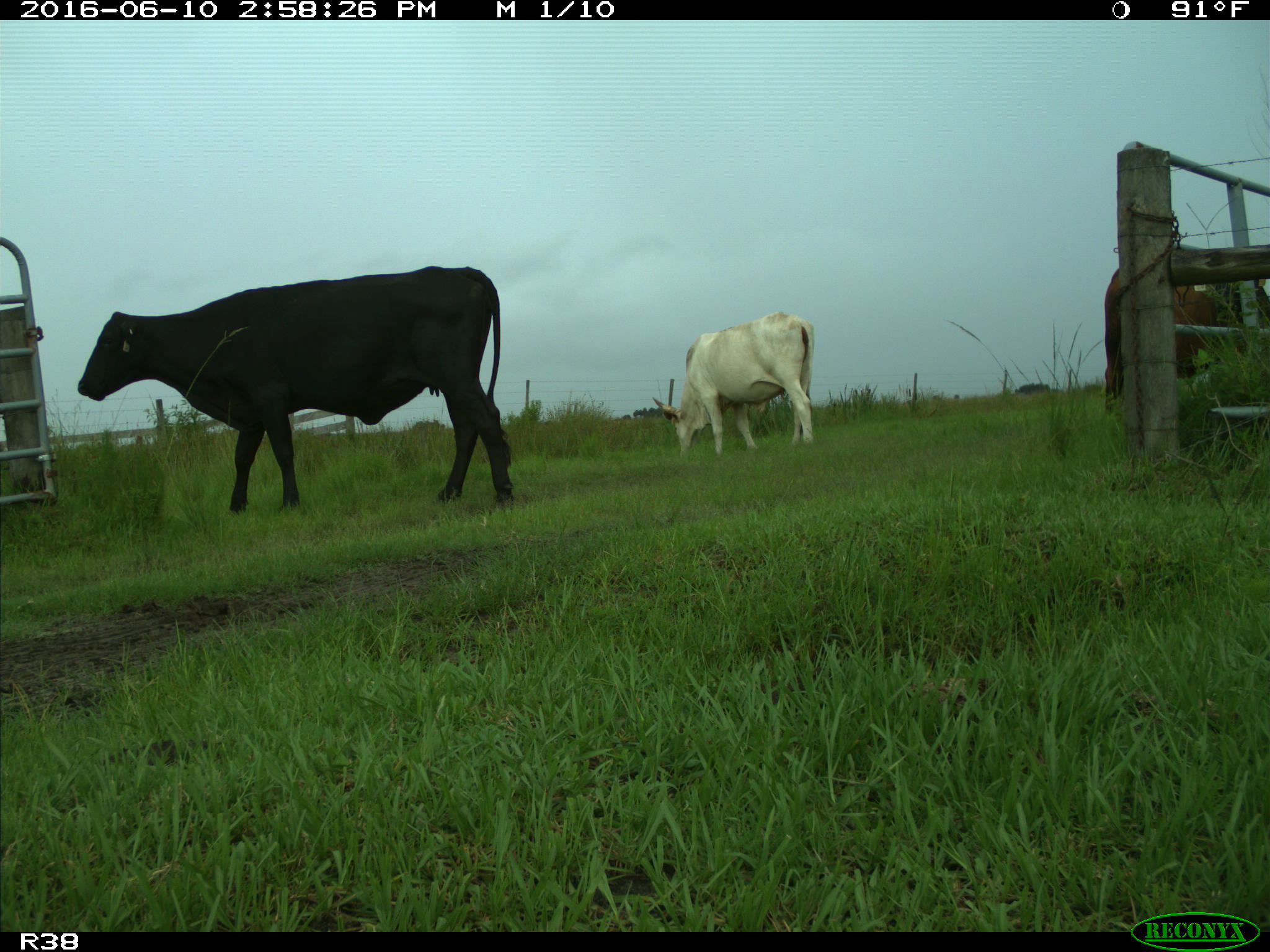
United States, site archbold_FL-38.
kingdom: Animalia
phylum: Chordata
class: Mammalia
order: Artiodactyla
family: Bovidae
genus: Bos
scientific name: Bos taurus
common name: domestic cow